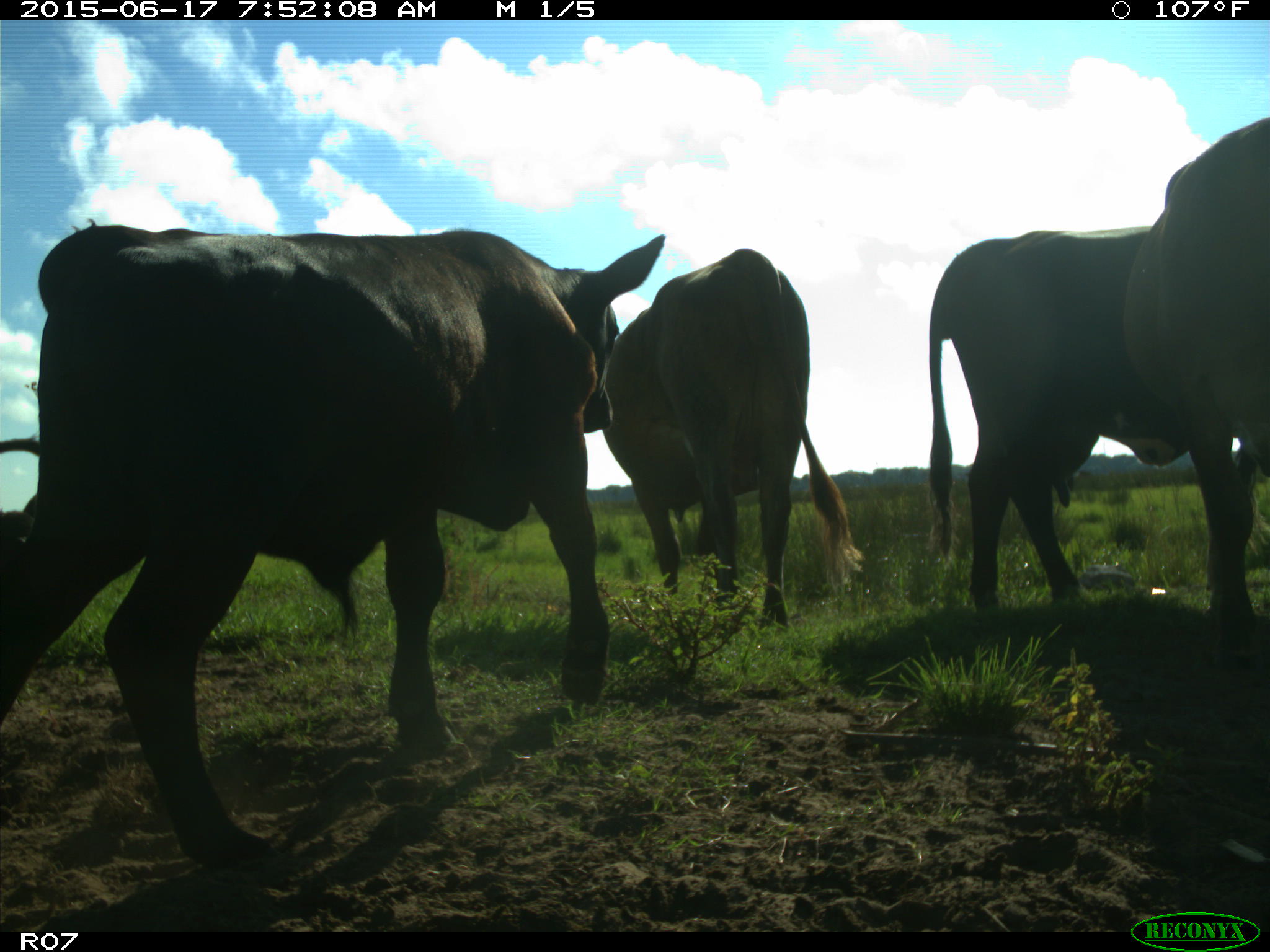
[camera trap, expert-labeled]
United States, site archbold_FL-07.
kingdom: Animalia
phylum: Chordata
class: Mammalia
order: Artiodactyla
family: Bovidae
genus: Bos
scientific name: Bos taurus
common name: domestic cow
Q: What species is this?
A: Bos taurus (domestic cow).